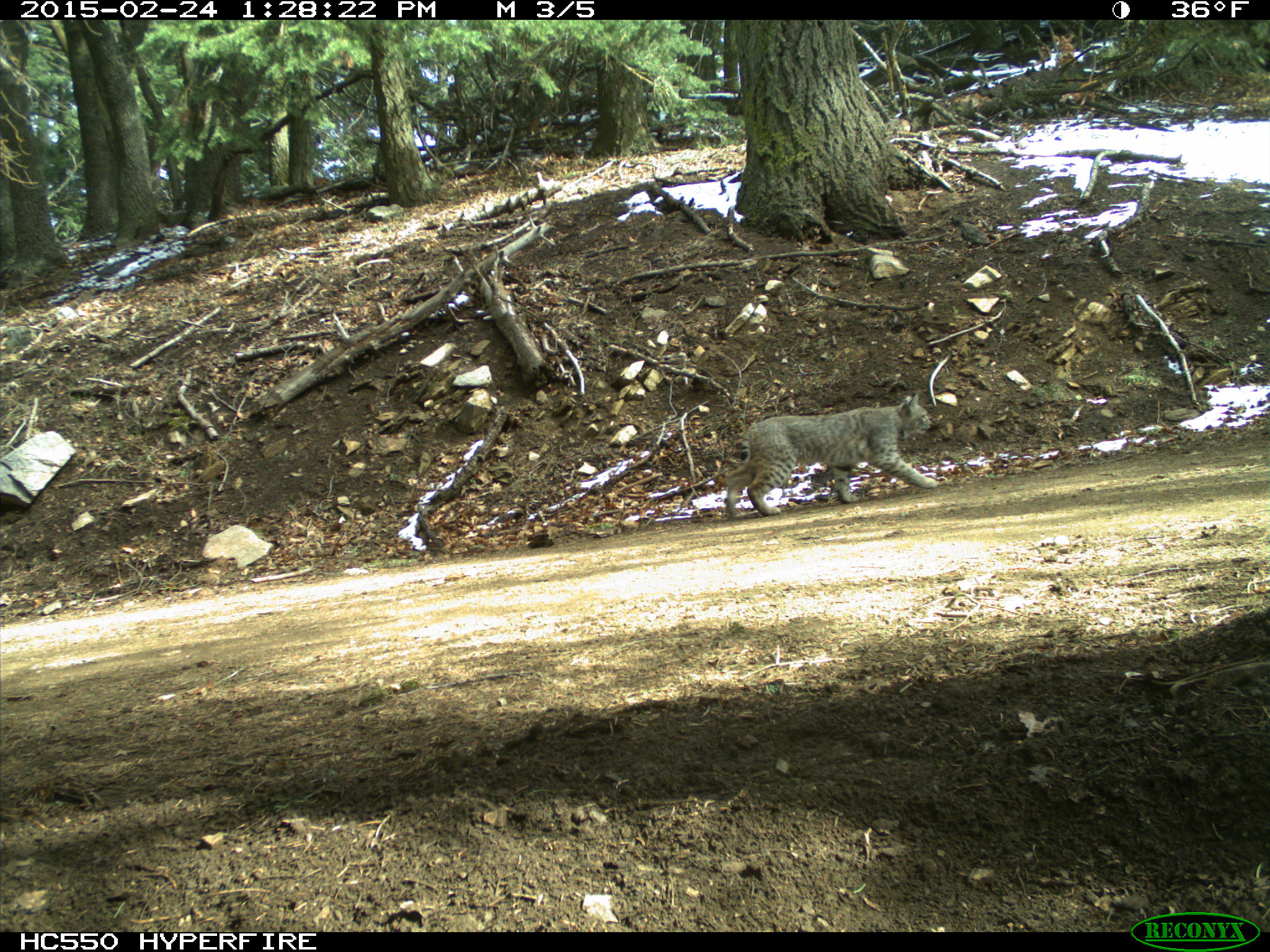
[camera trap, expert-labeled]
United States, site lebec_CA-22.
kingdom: Animalia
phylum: Chordata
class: Mammalia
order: Carnivora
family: Felidae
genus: Lynx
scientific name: Lynx rufus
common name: bobcat